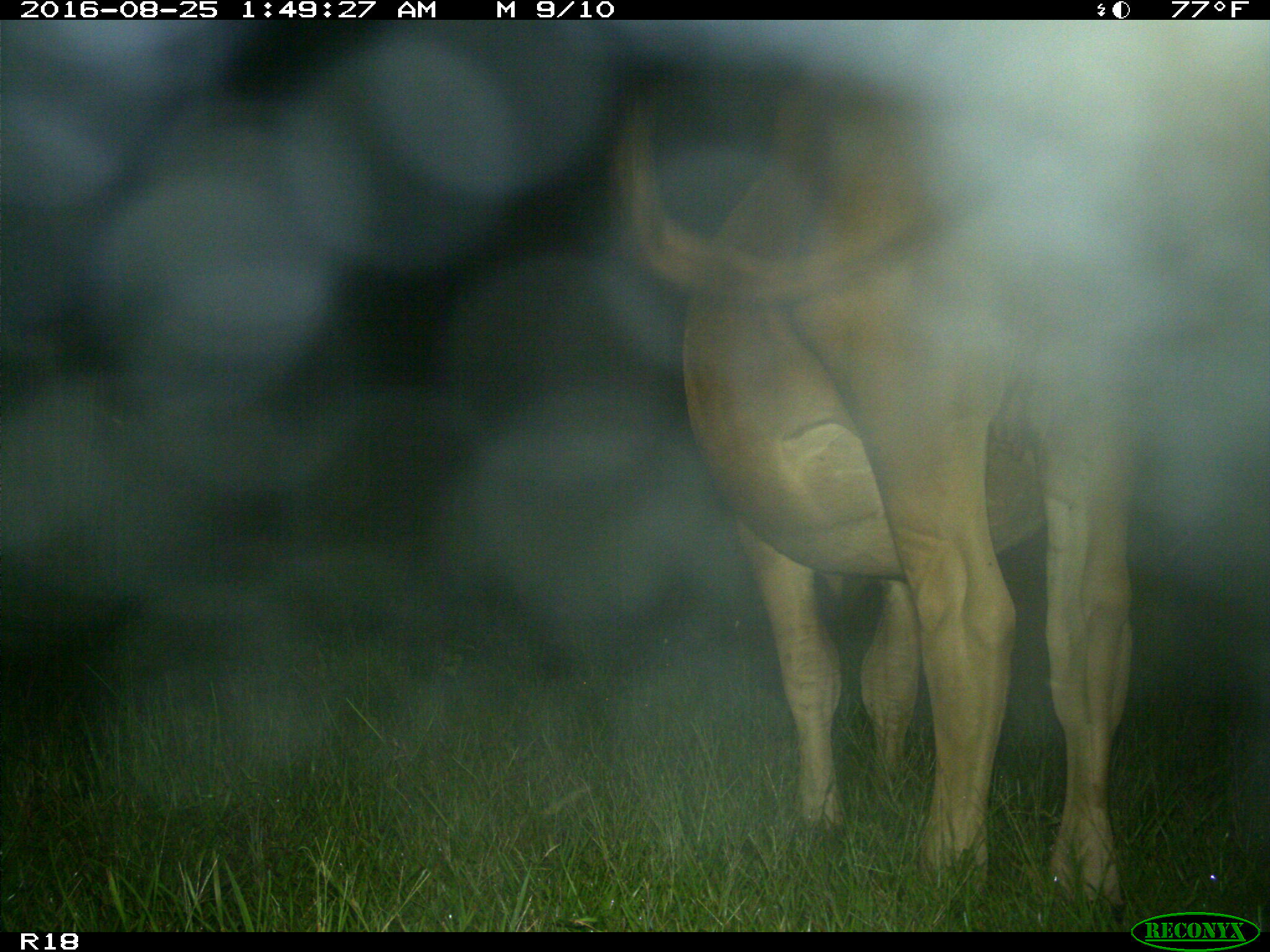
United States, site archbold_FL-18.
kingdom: Animalia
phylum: Chordata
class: Mammalia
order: Artiodactyla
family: Bovidae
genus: Bos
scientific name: Bos taurus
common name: domestic cow